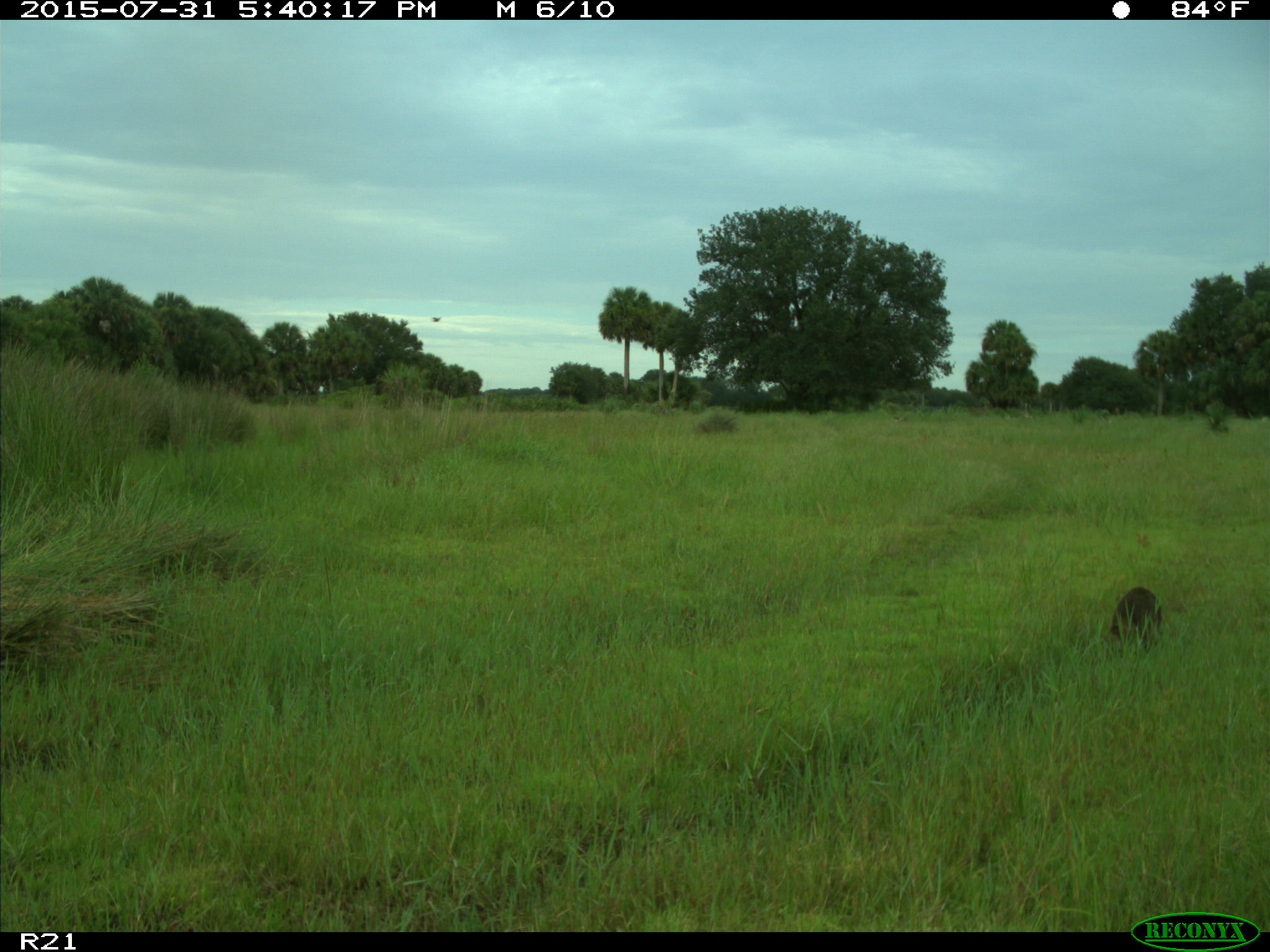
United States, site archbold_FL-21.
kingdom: Animalia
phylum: Chordata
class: Mammalia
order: Carnivora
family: Procyonidae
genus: Procyon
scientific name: Procyon lotor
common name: common raccoon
Procyon lotor (common raccoon).